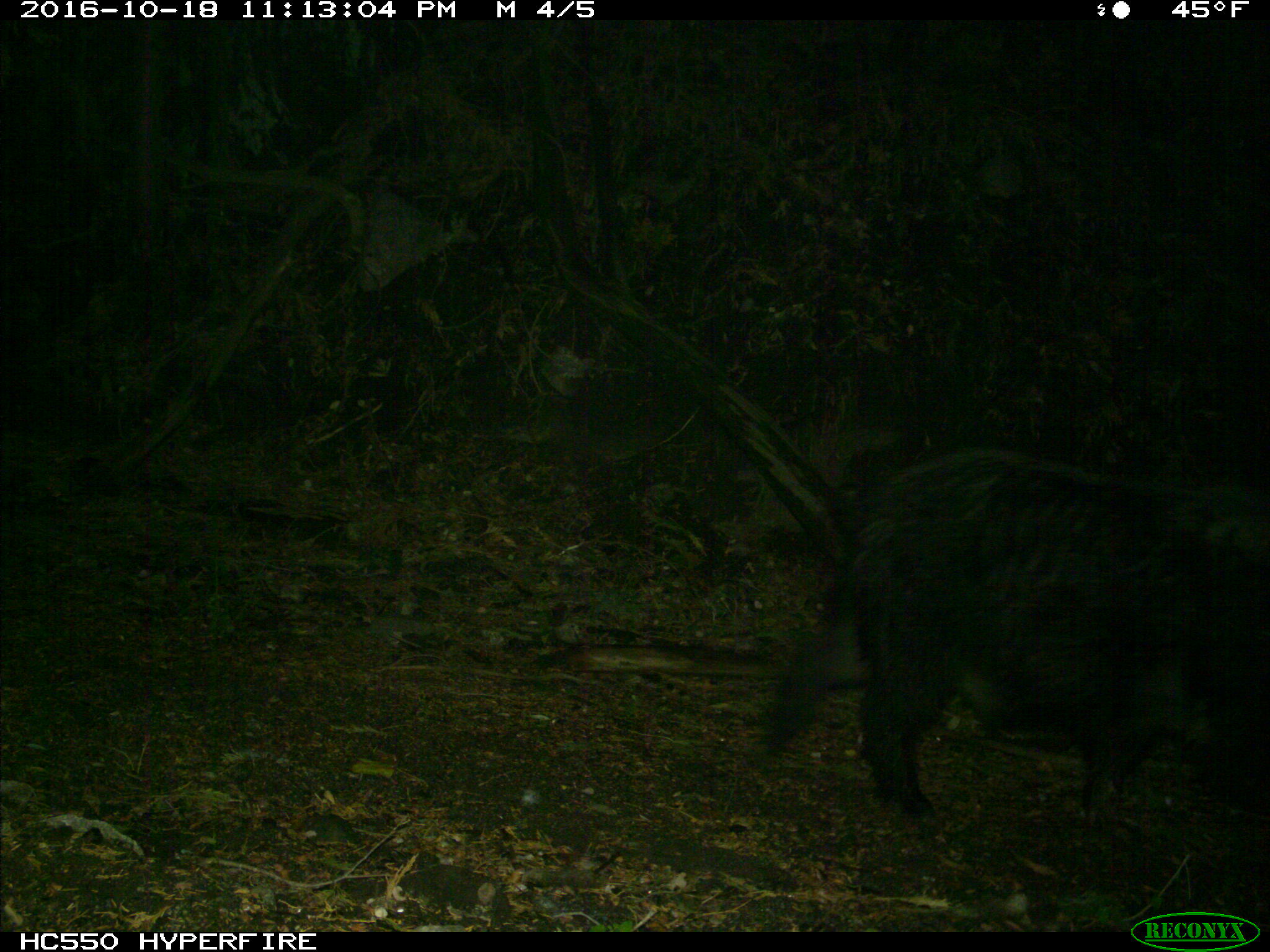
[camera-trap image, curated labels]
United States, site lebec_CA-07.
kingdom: Animalia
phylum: Chordata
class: Mammalia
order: Artiodactyla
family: Suidae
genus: Sus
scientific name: Sus scrofa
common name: wild boar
Sus scrofa (wild boar).